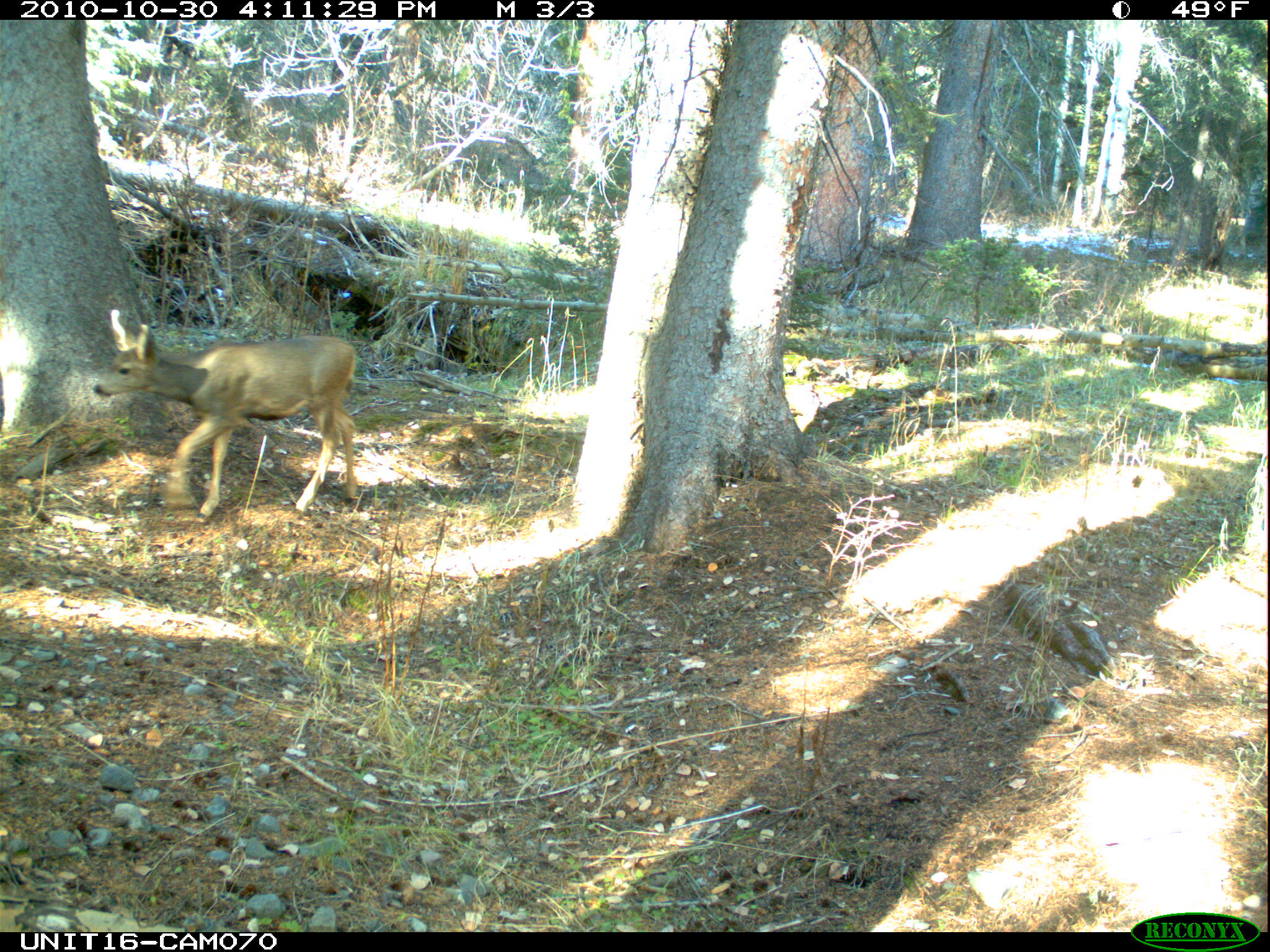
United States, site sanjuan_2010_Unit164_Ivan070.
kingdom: Animalia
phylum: Chordata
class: Mammalia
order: Artiodactyla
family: Cervidae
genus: Odocoileus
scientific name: Odocoileus hemionus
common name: mule deer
Odocoileus hemionus (mule deer).